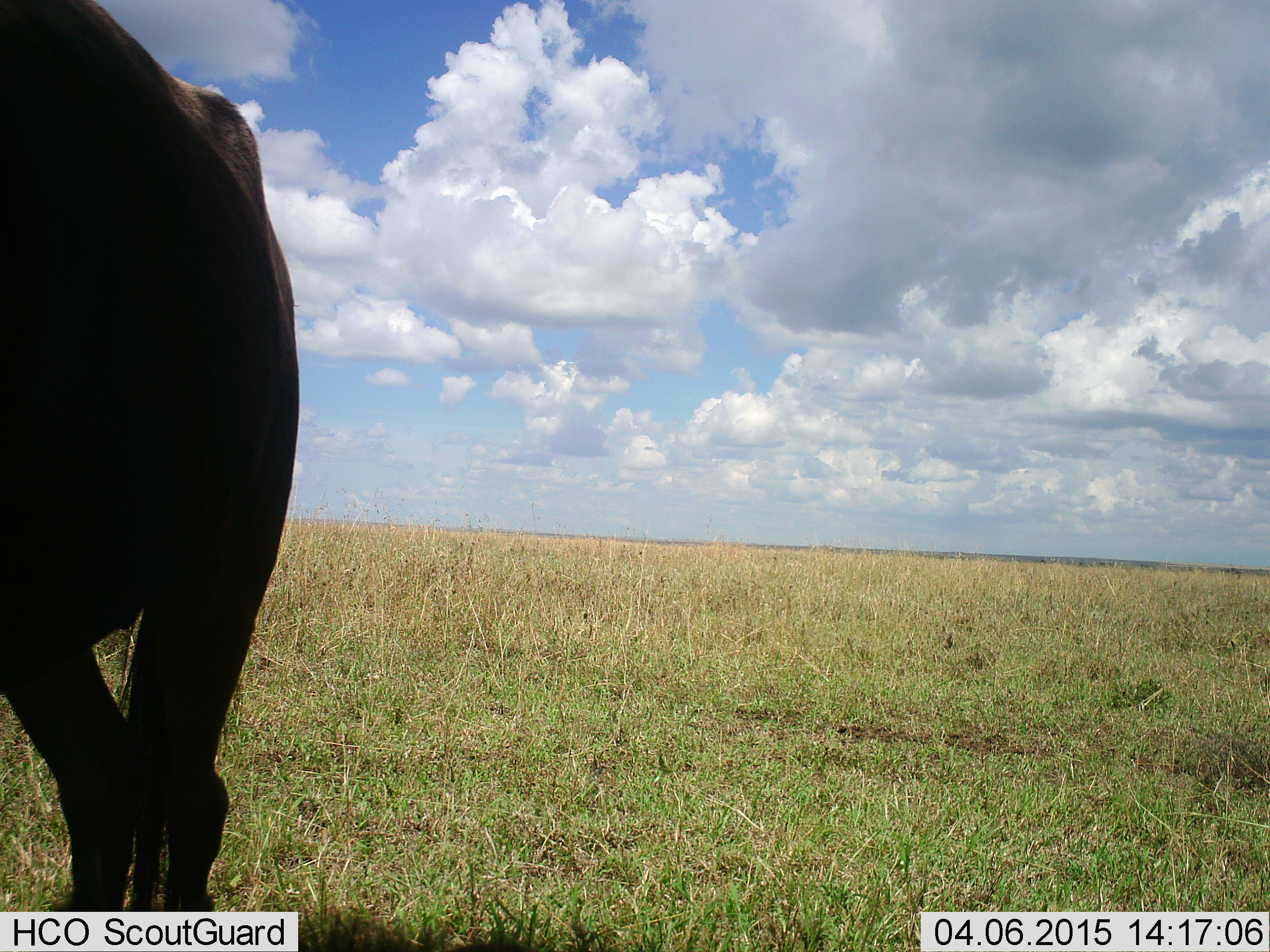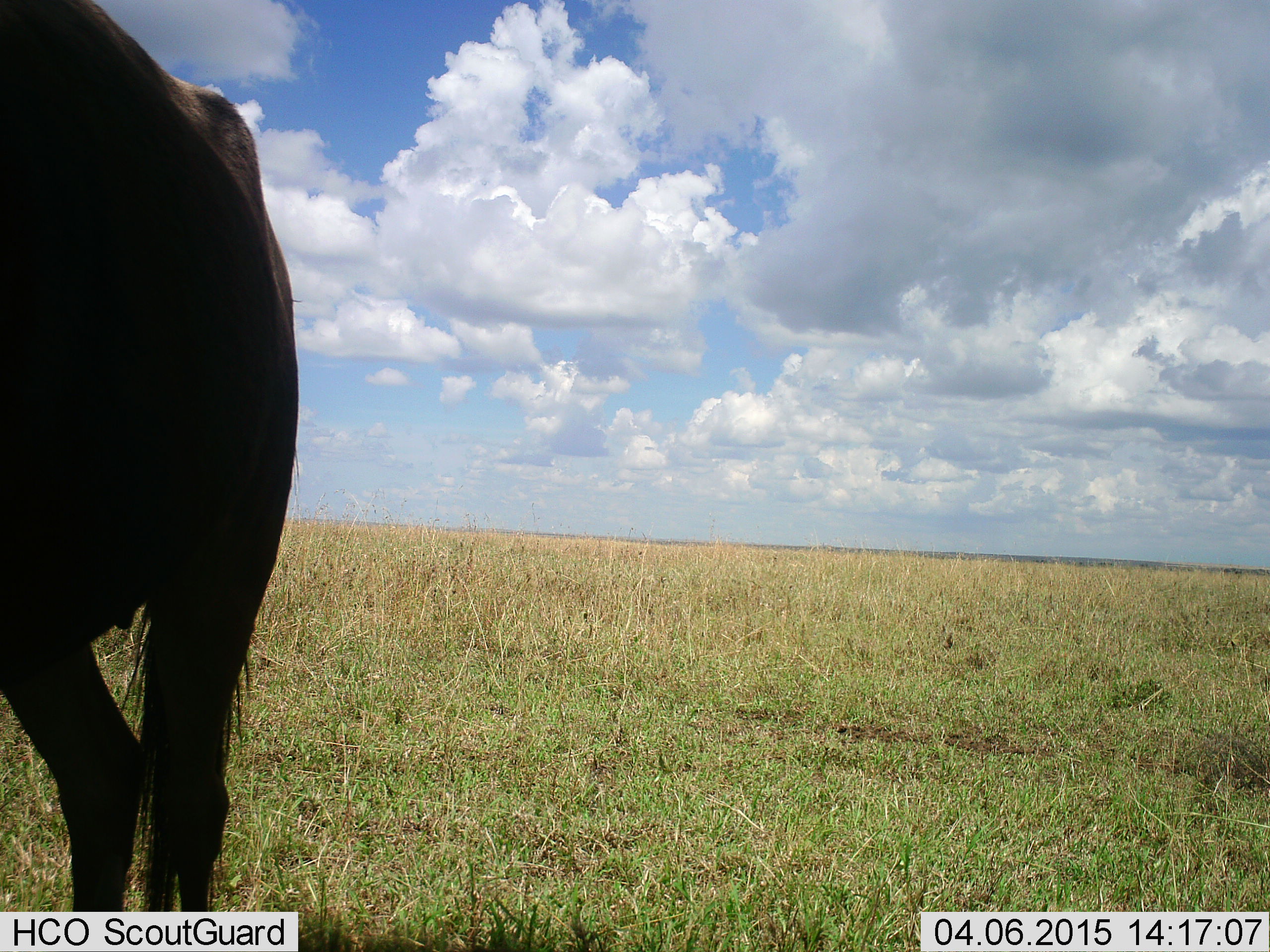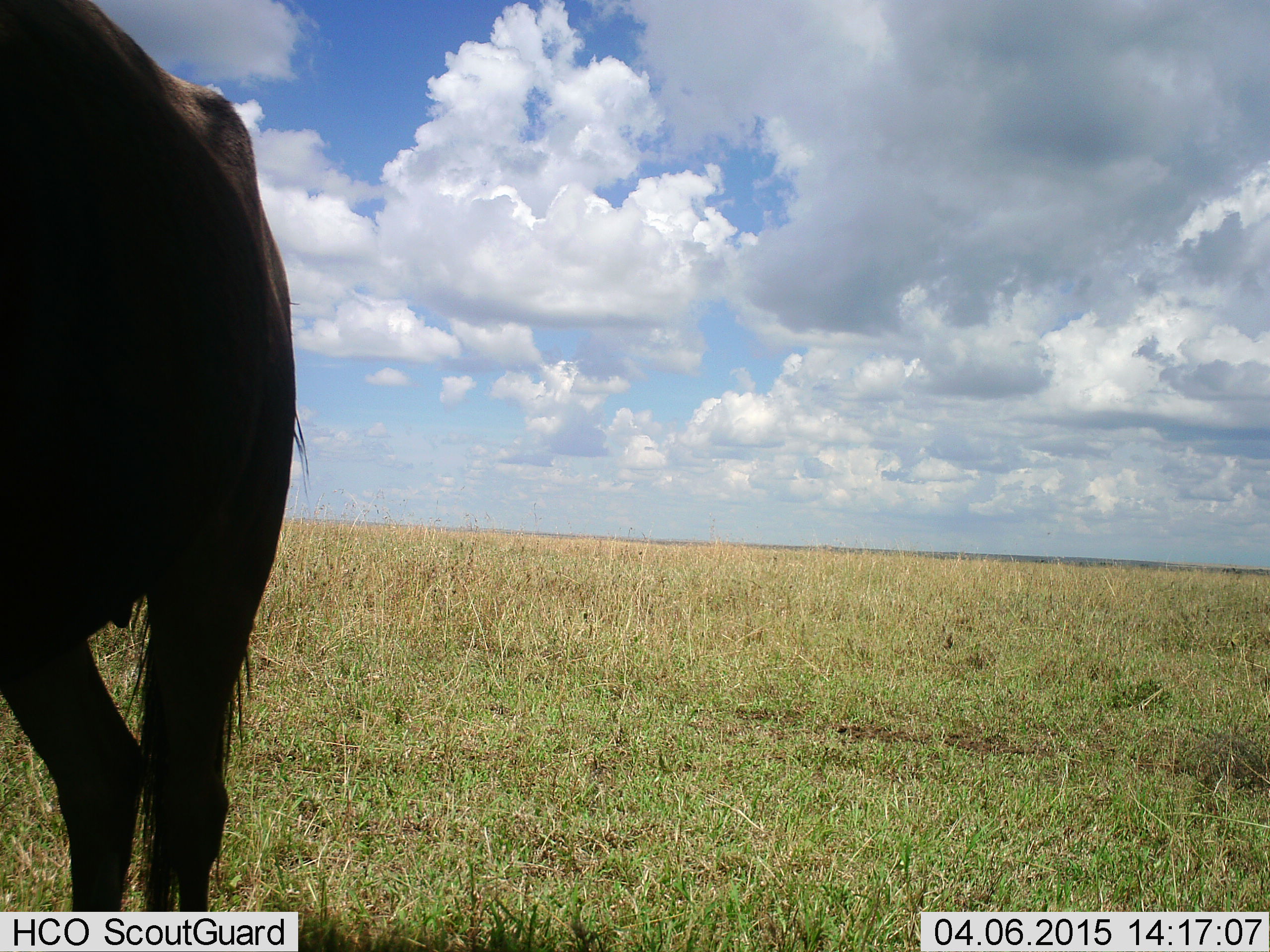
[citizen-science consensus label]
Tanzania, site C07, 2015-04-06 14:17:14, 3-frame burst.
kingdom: Animalia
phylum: Chordata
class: Mammalia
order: Artiodactyla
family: Bovidae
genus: Connochaetes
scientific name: Connochaetes taurinus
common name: blue wildebeest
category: wildebeest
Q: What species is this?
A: Wildebeest (blue wildebeest) (Connochaetes taurinus).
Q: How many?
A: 1.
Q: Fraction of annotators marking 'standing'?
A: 90%.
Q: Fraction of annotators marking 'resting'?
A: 0%.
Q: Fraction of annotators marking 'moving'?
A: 10%.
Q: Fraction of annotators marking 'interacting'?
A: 0%.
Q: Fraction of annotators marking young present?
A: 0%.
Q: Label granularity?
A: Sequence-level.